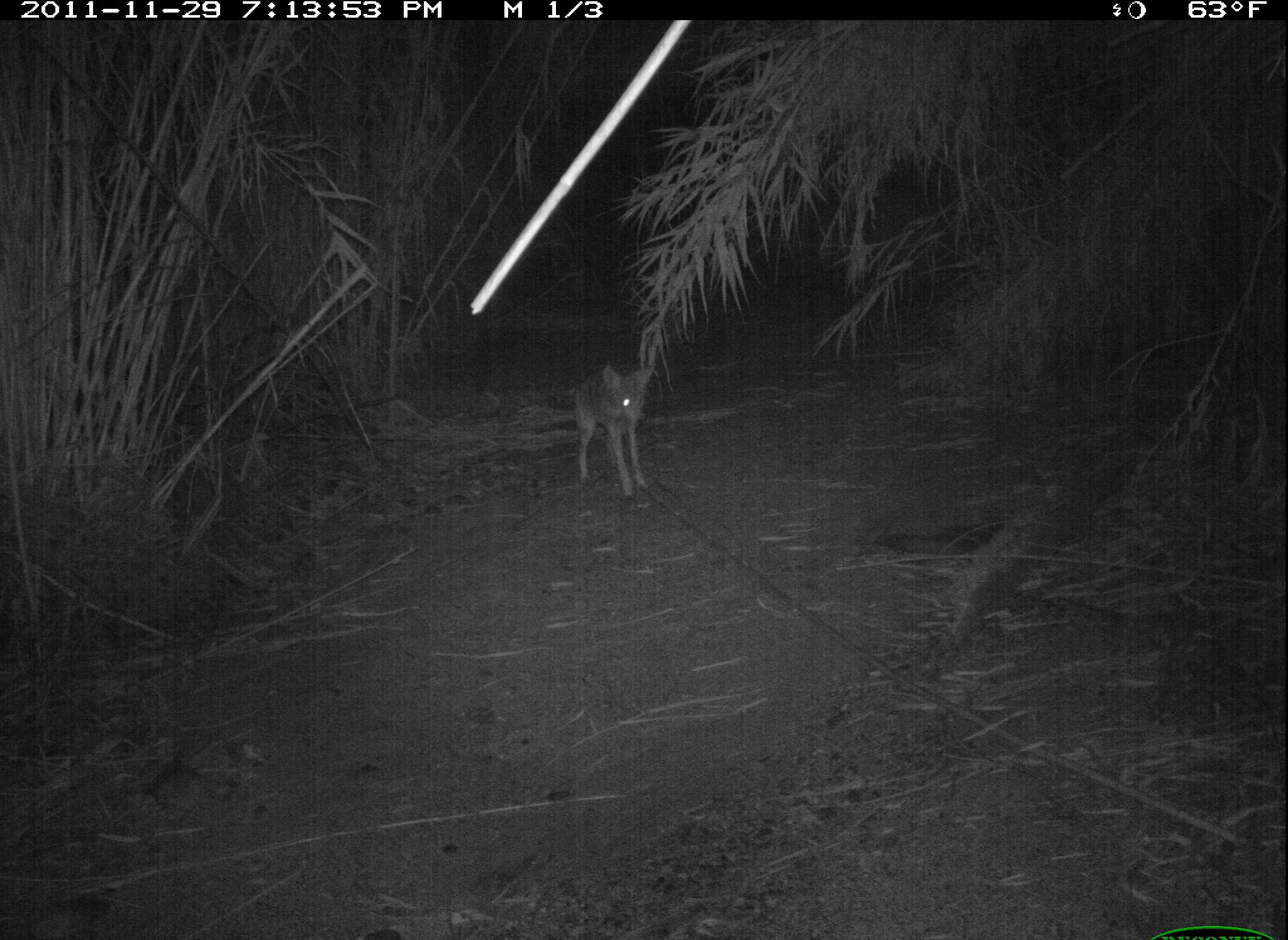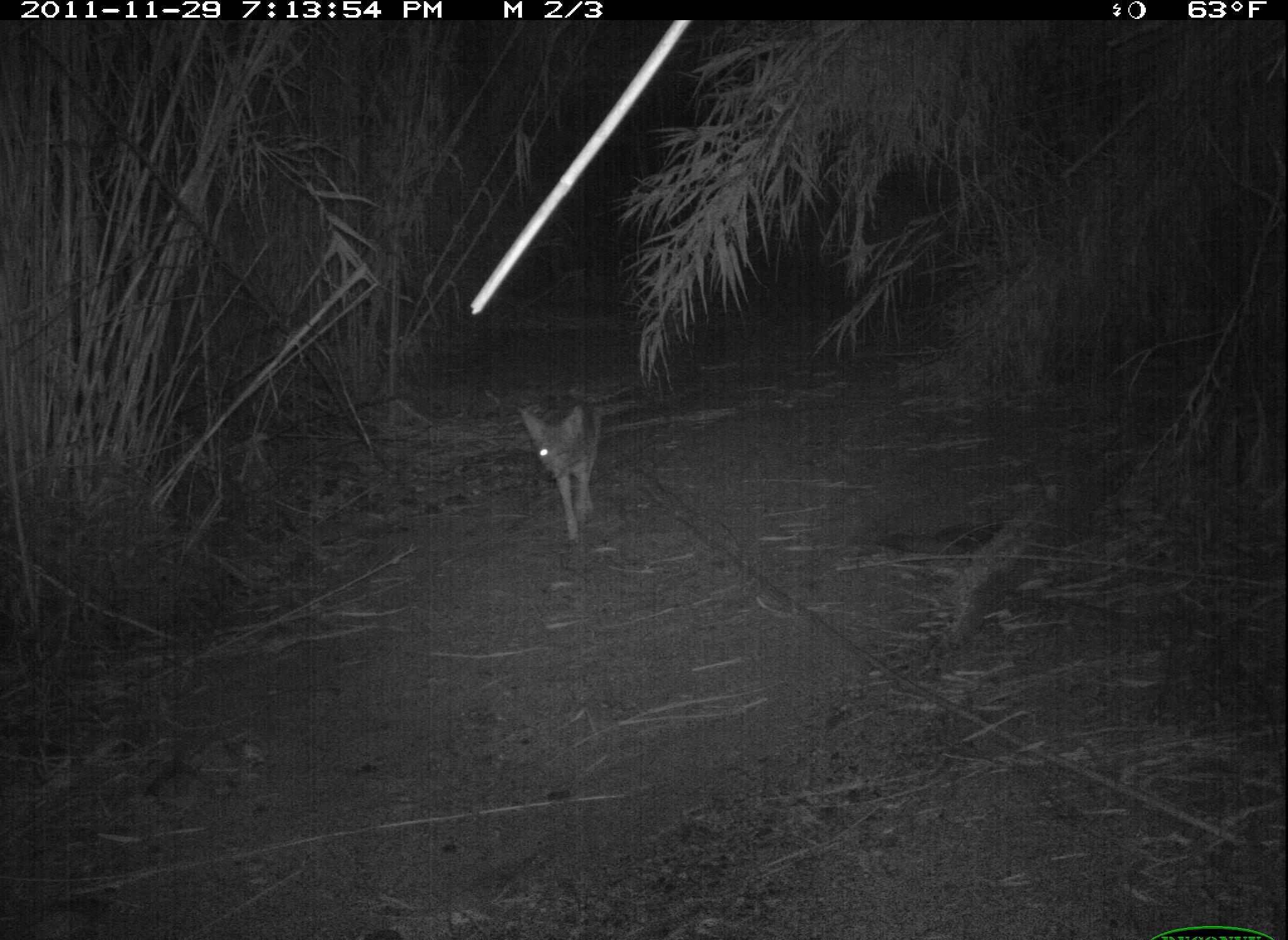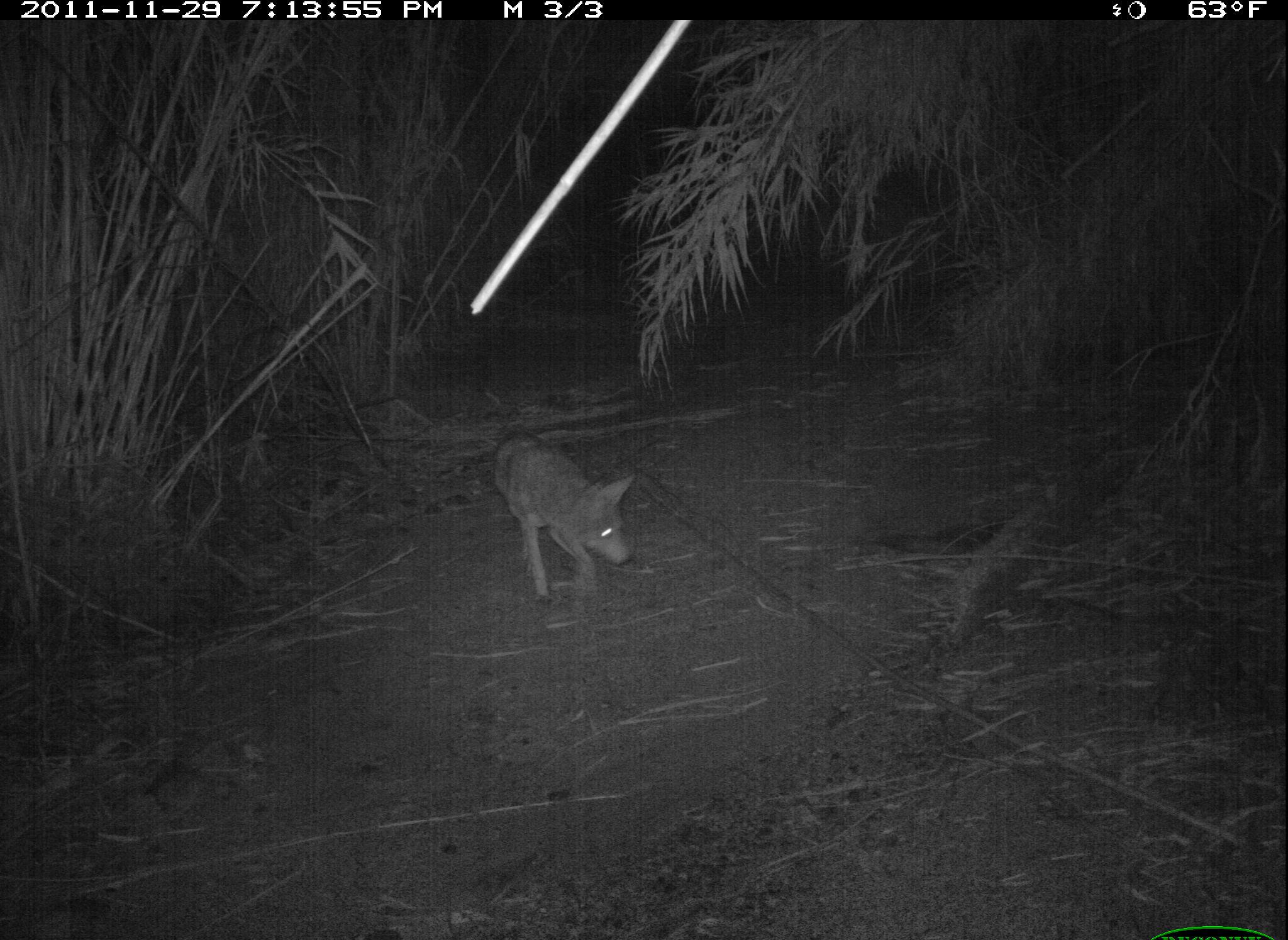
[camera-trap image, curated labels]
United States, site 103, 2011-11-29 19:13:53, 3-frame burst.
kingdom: Animalia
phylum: Chordata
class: Mammalia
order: Carnivora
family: Canidae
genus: Canis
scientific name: Canis latrans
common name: coyote